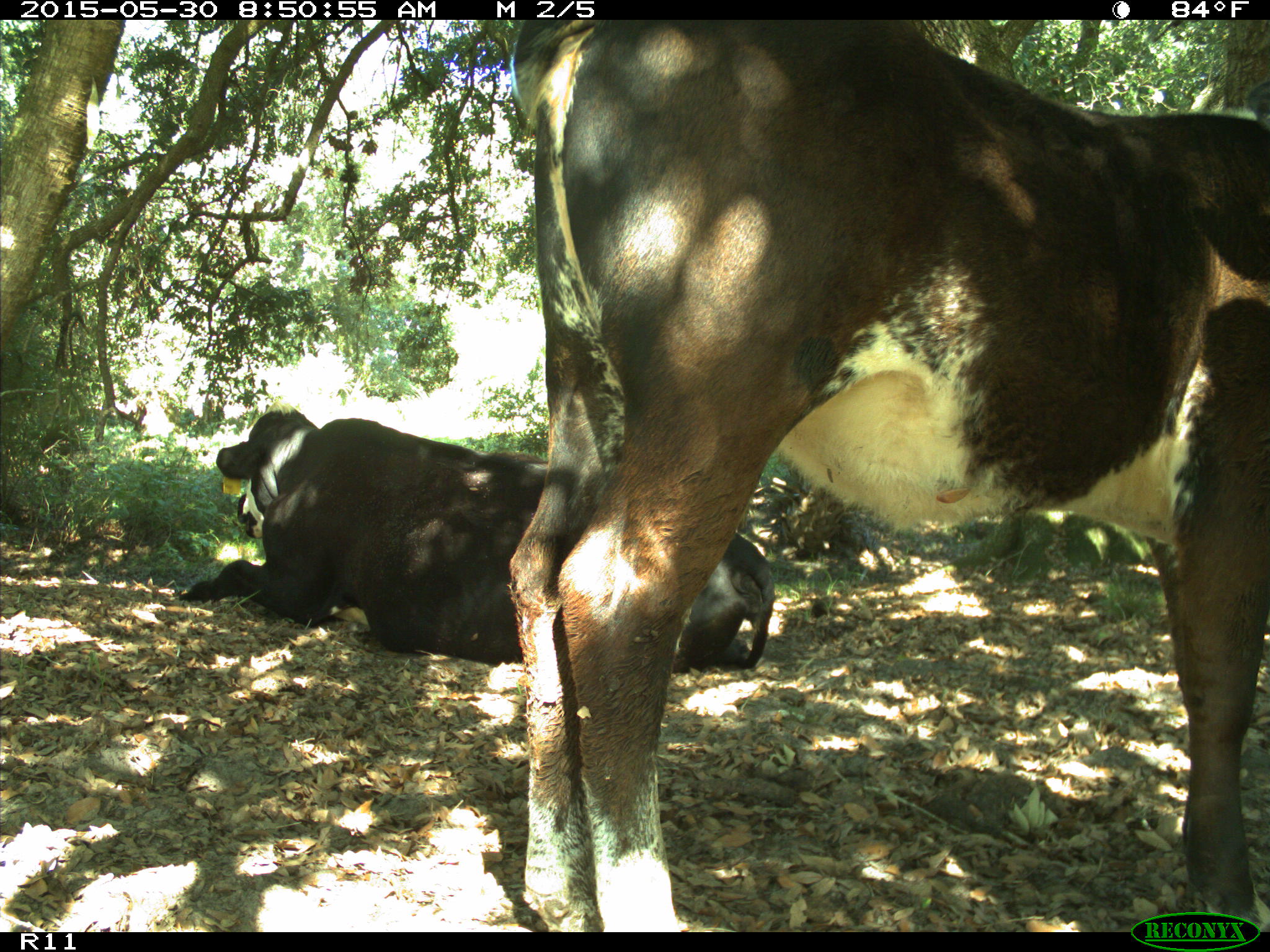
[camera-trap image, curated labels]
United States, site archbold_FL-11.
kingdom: Animalia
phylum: Chordata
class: Mammalia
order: Artiodactyla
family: Bovidae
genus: Bos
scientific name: Bos taurus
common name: domestic cow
Bos taurus (domestic cow).